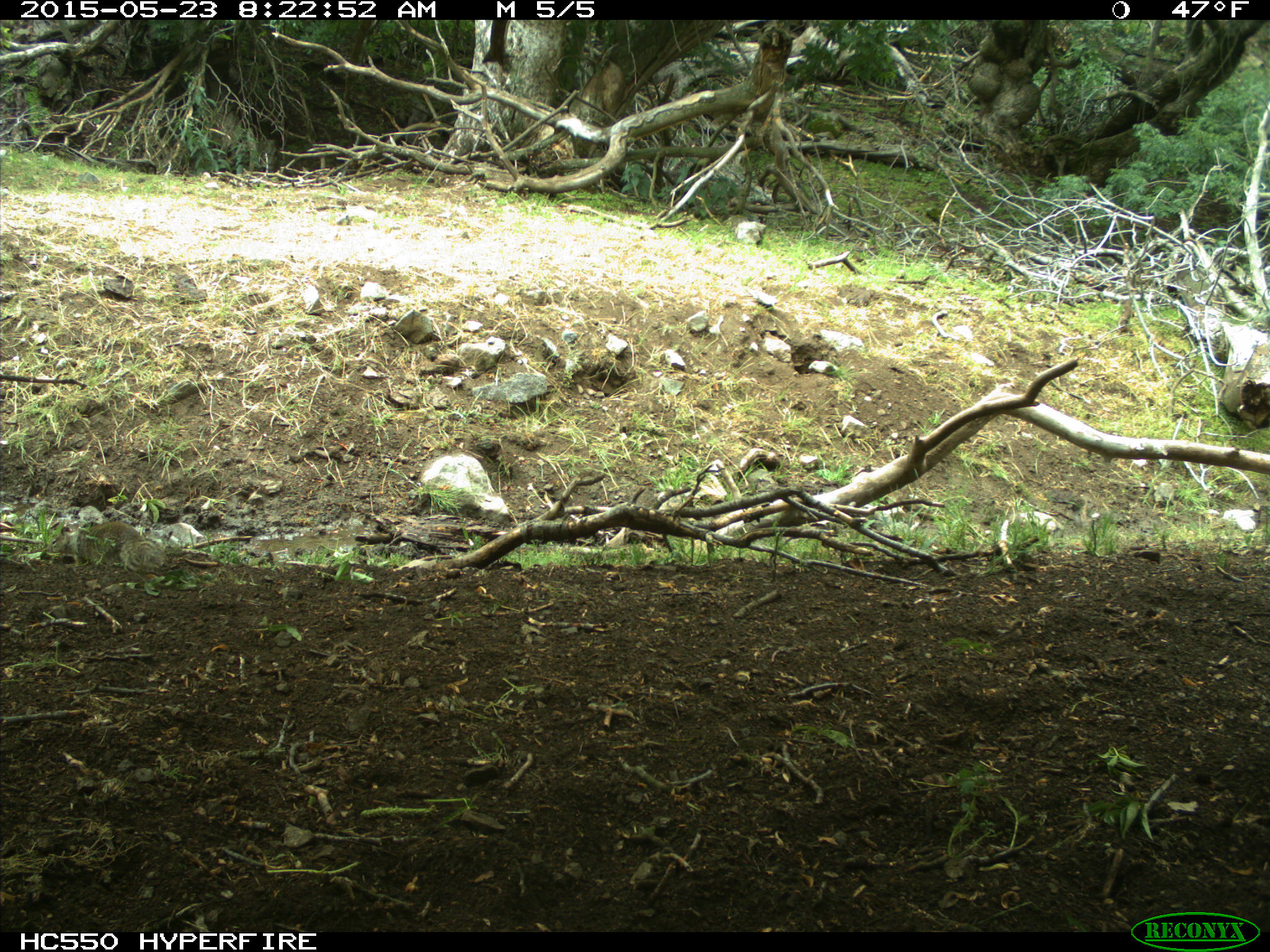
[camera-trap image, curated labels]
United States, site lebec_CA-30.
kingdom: Animalia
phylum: Chordata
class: Mammalia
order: Rodentia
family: Sciuridae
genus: Otospermophilus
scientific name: Otospermophilus beecheyi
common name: california ground squirrel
Otospermophilus beecheyi (california ground squirrel).